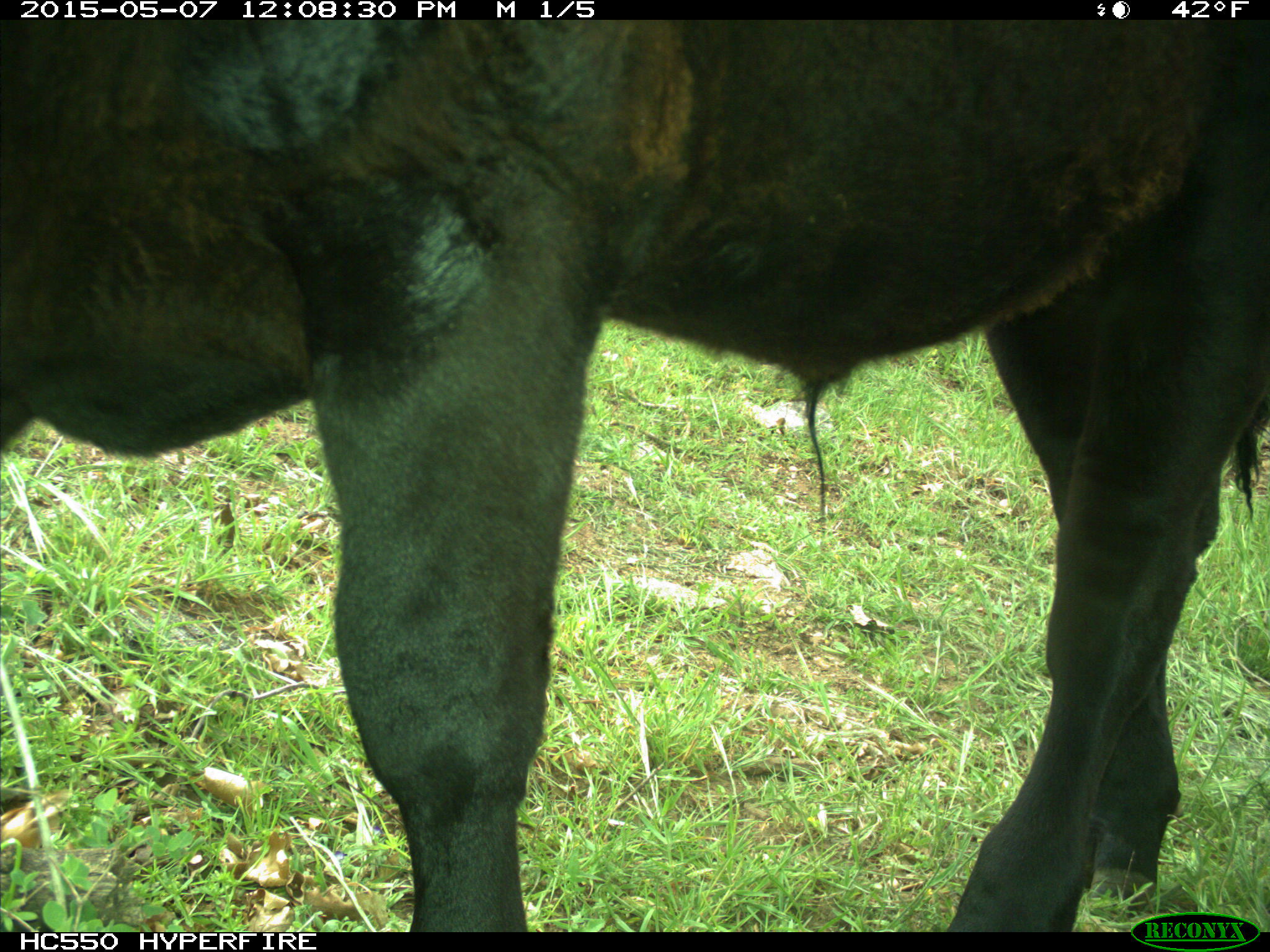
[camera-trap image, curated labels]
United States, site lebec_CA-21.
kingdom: Animalia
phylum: Chordata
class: Mammalia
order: Artiodactyla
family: Bovidae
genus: Bos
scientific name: Bos taurus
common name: domestic cow